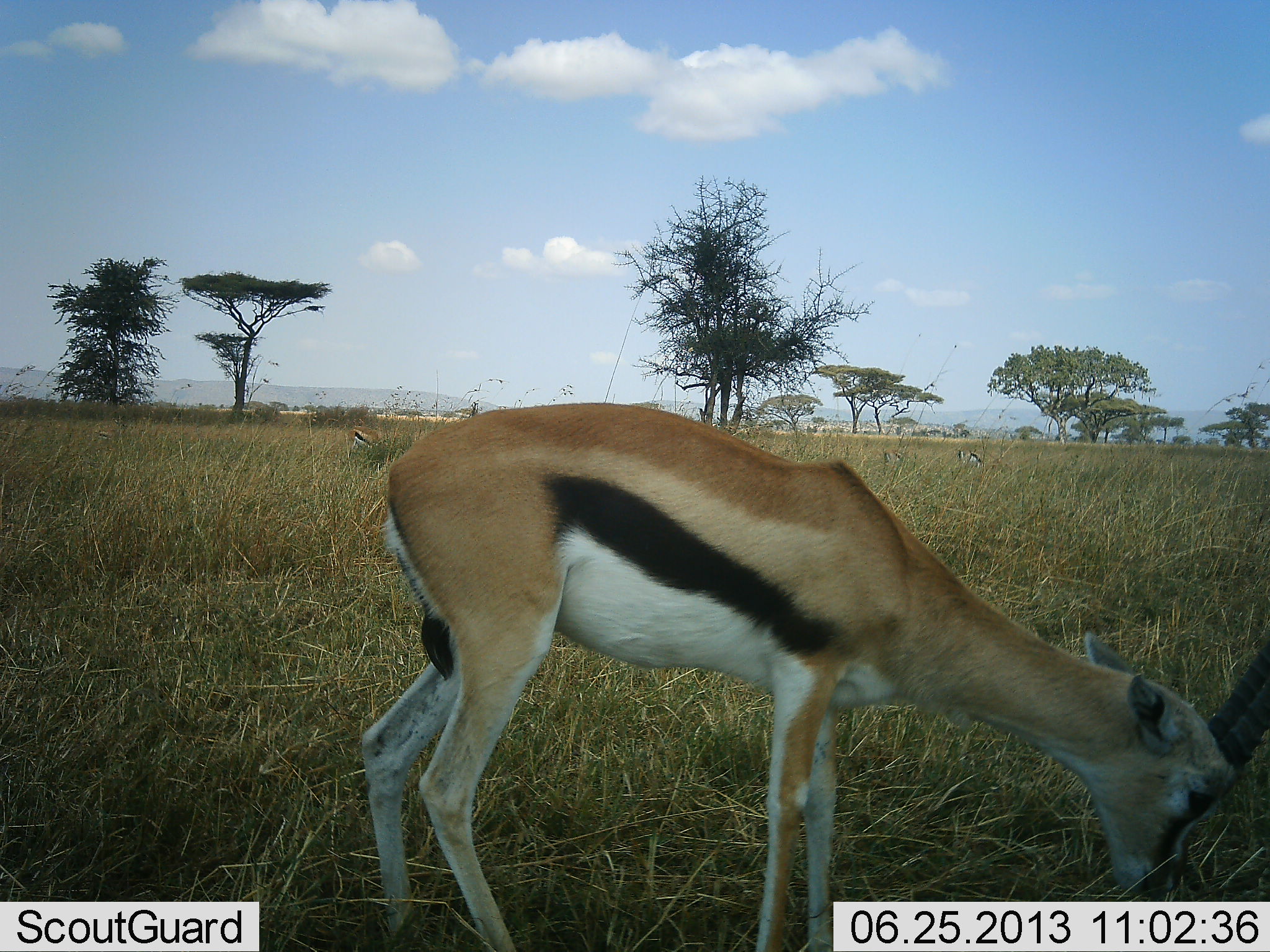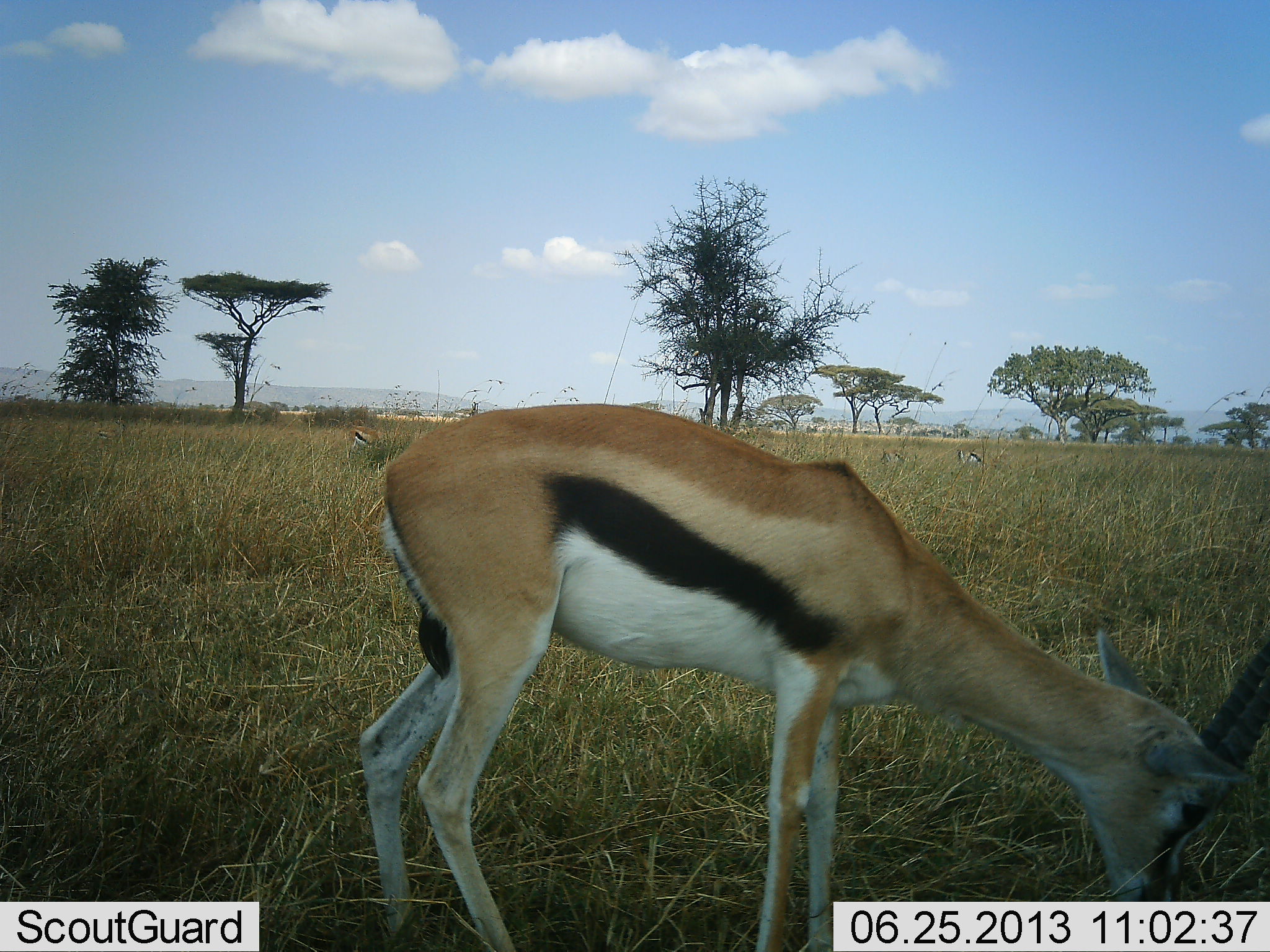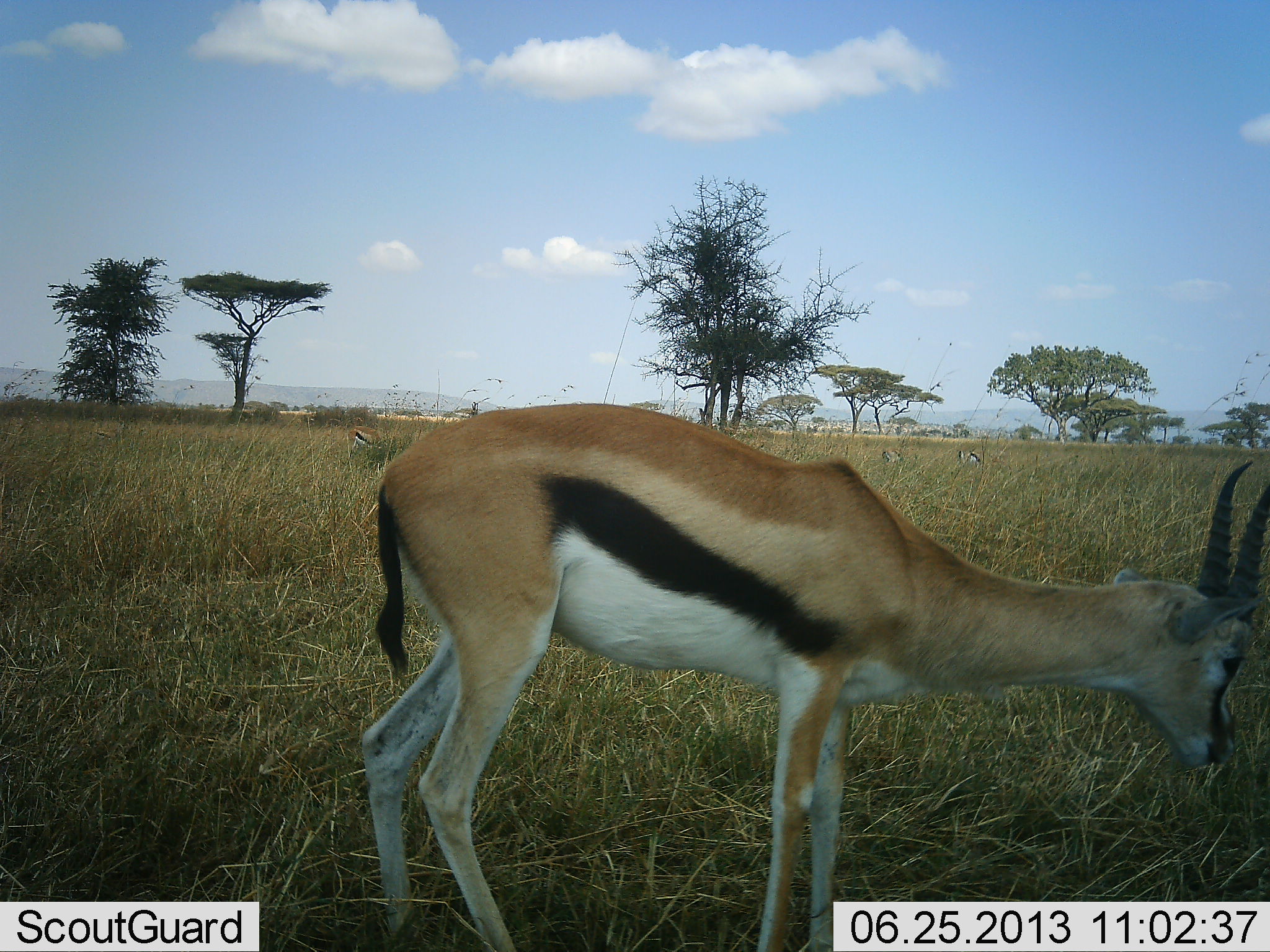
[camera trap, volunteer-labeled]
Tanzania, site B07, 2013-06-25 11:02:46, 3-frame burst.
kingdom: Animalia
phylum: Chordata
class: Mammalia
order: Artiodactyla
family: Bovidae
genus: Eudorcas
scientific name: Eudorcas thomsonii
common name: thomson's gazelle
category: gazellethomsons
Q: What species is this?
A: Gazellethomsons (thomson's gazelle) (Eudorcas thomsonii).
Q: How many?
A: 3.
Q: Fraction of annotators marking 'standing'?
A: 17%.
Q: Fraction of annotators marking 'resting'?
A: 0%.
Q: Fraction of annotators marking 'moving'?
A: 0%.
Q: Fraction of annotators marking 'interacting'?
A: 0%.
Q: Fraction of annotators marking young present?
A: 0%.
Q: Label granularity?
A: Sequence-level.